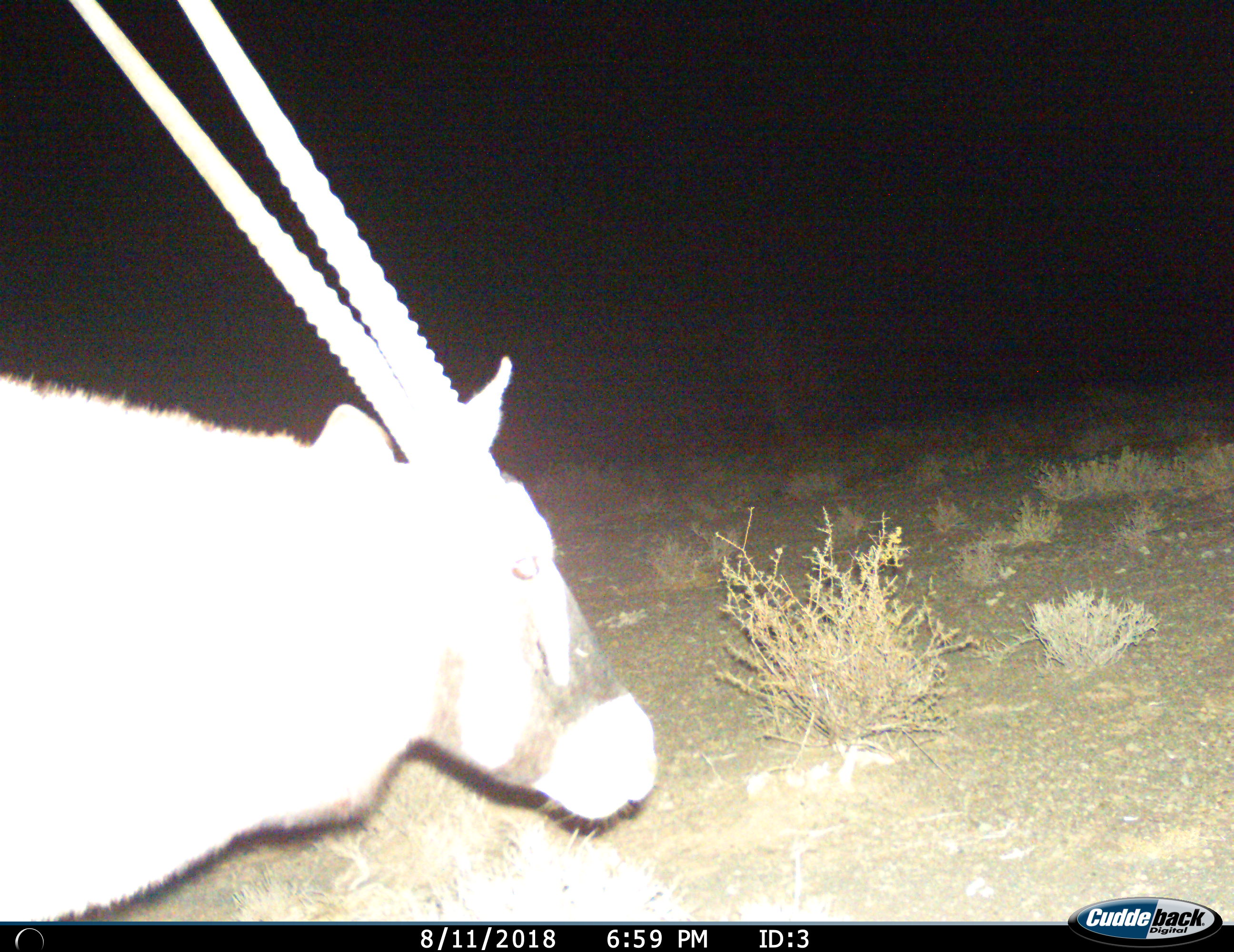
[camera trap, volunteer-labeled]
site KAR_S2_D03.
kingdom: Animalia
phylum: Chordata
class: Mammalia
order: Artiodactyla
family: Bovidae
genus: Oryx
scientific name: Oryx gazella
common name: gemsbok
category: oryx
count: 1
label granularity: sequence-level